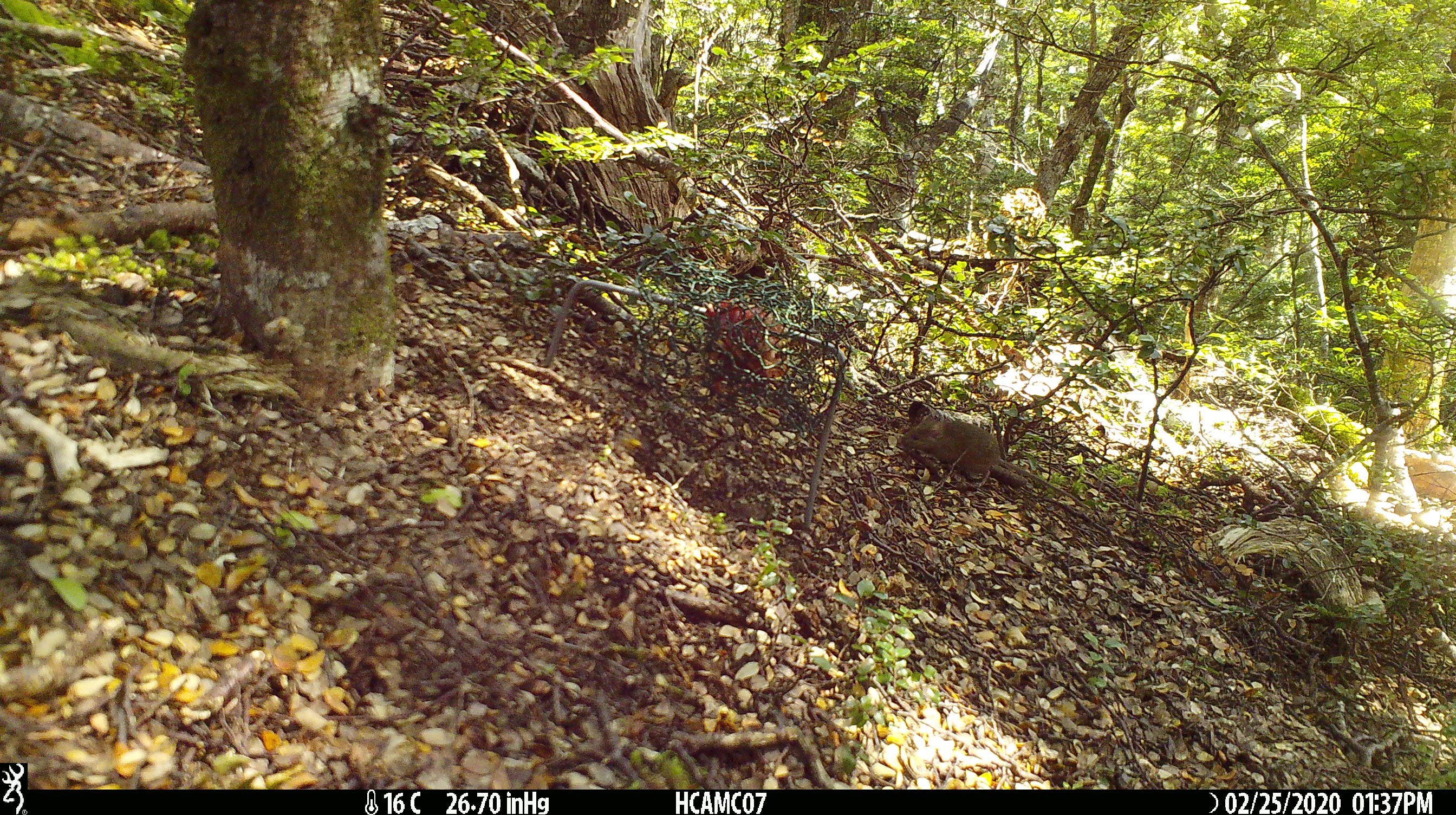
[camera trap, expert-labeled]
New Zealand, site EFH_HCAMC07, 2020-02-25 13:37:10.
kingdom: Animalia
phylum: Chordata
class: Mammalia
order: Rodentia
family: Muridae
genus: Mus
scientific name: Mus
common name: mouse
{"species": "mouse (Mus)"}